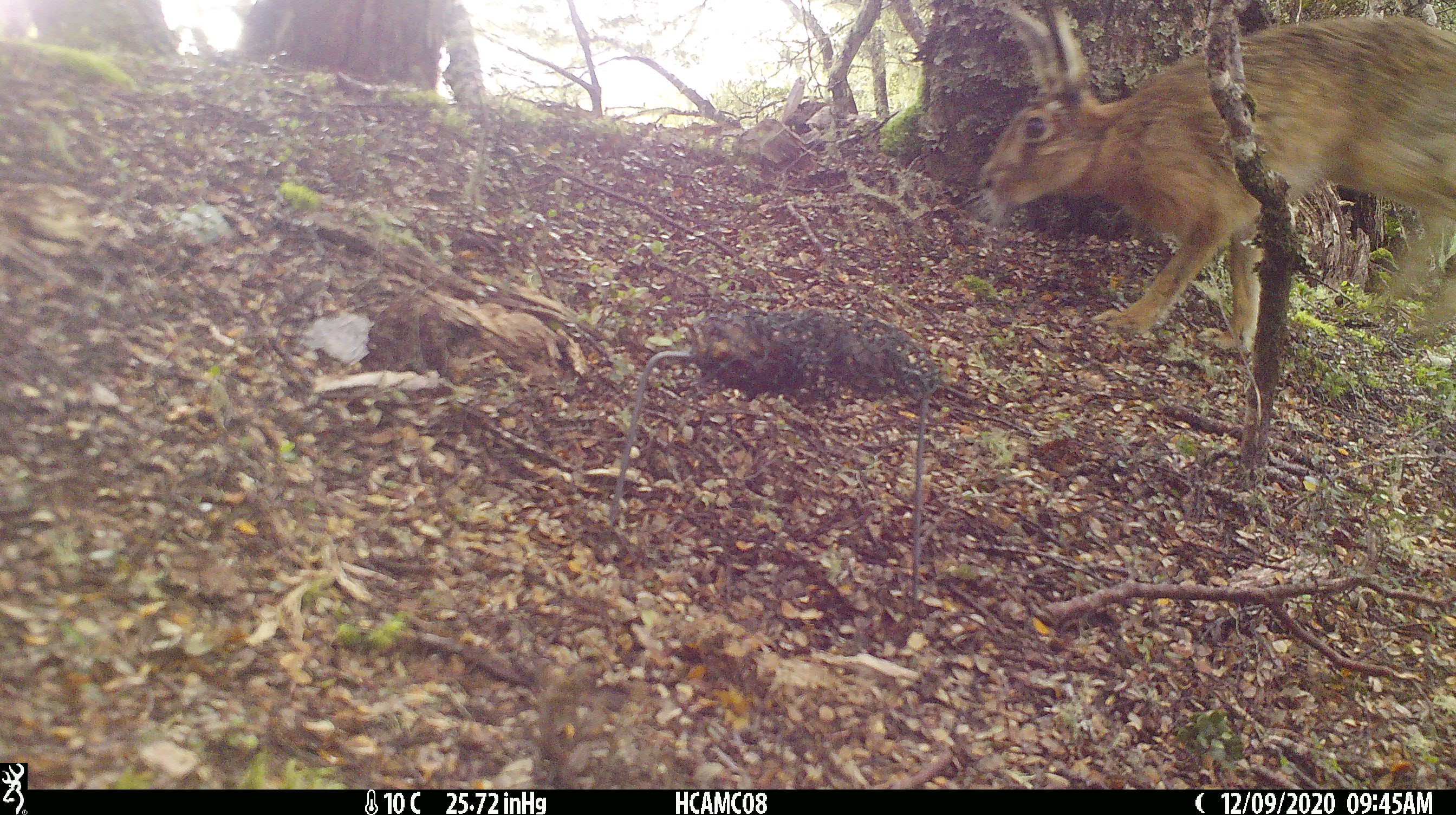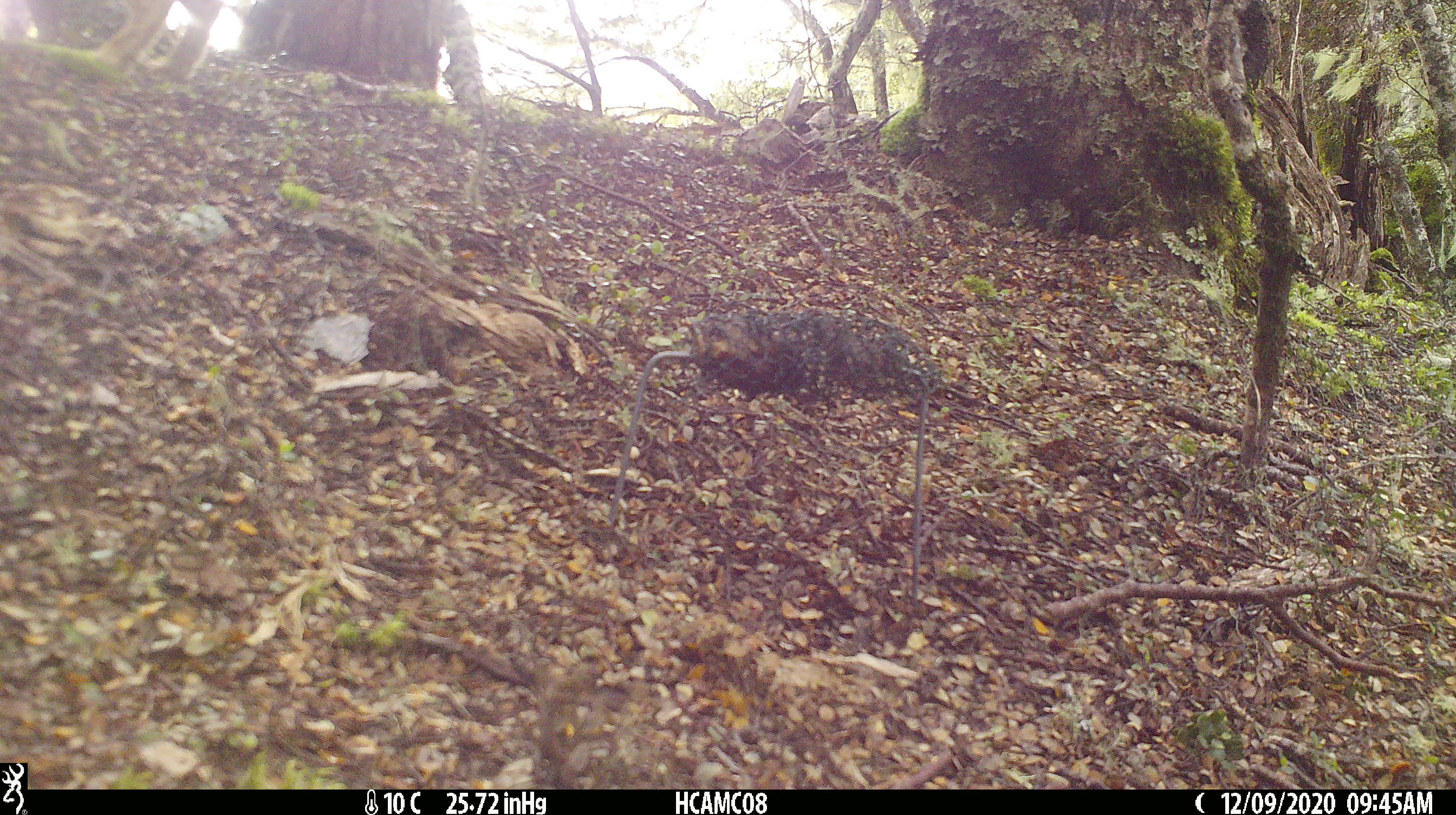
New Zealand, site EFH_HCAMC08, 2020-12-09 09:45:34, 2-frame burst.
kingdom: Animalia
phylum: Chordata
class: Mammalia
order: Lagomorpha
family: Leporidae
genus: Lepus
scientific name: Lepus europaeus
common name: brown hare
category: hare